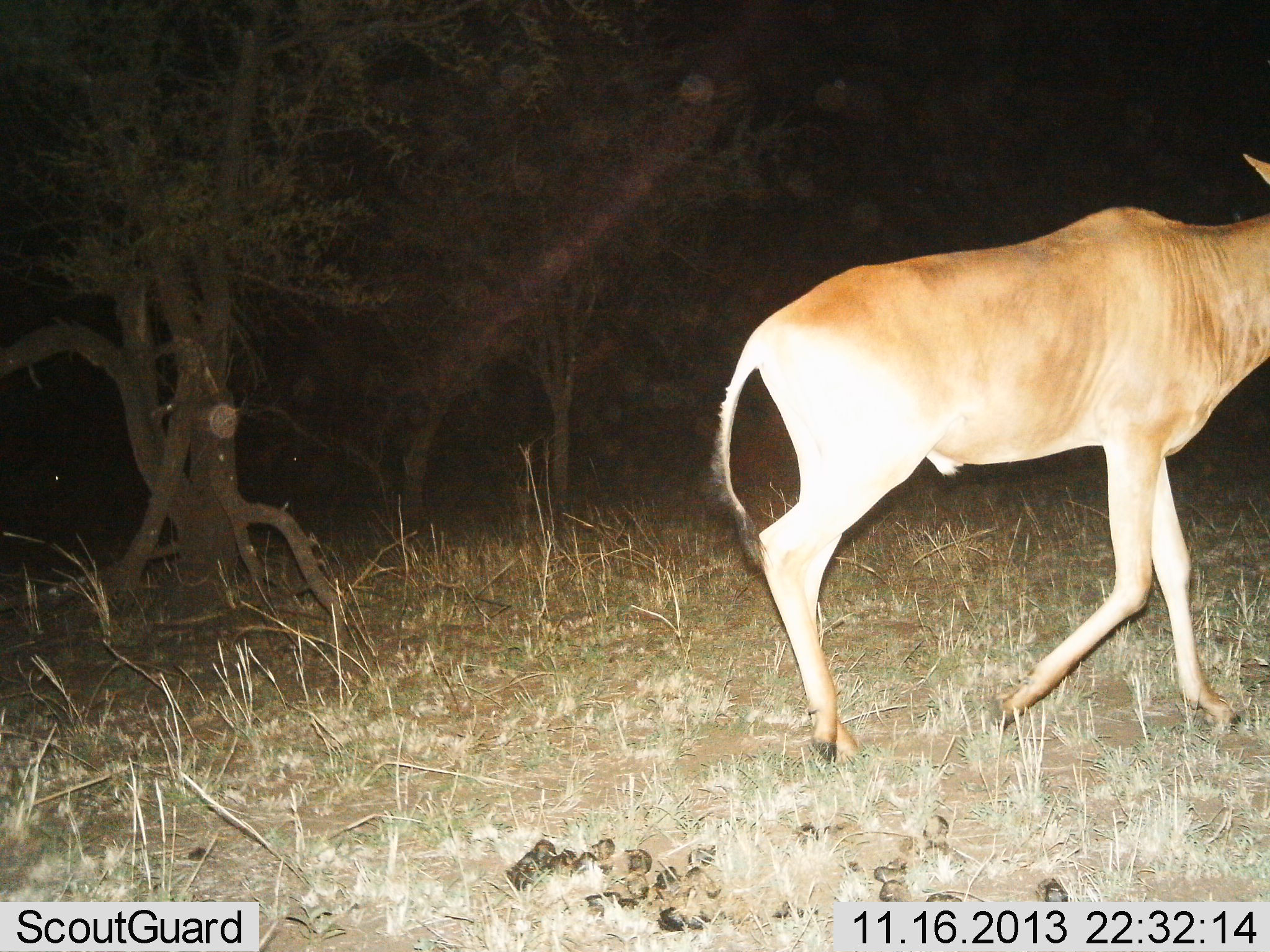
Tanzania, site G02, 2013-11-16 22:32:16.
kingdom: Animalia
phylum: Chordata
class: Mammalia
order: Artiodactyla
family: Bovidae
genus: Alcelaphus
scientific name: Alcelaphus buselaphus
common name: hartebeest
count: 1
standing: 0%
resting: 0%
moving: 100%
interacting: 0%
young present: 0%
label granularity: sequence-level